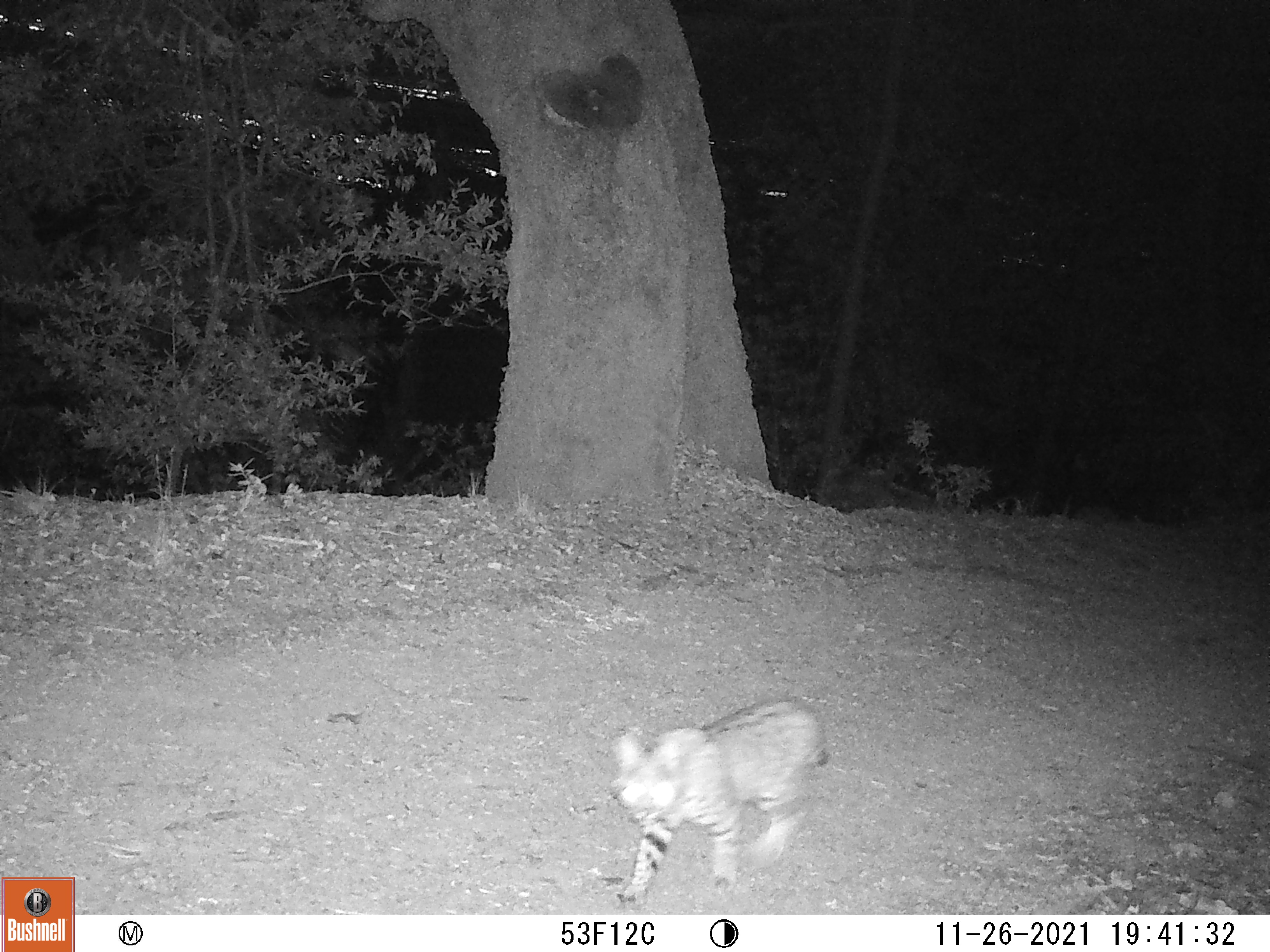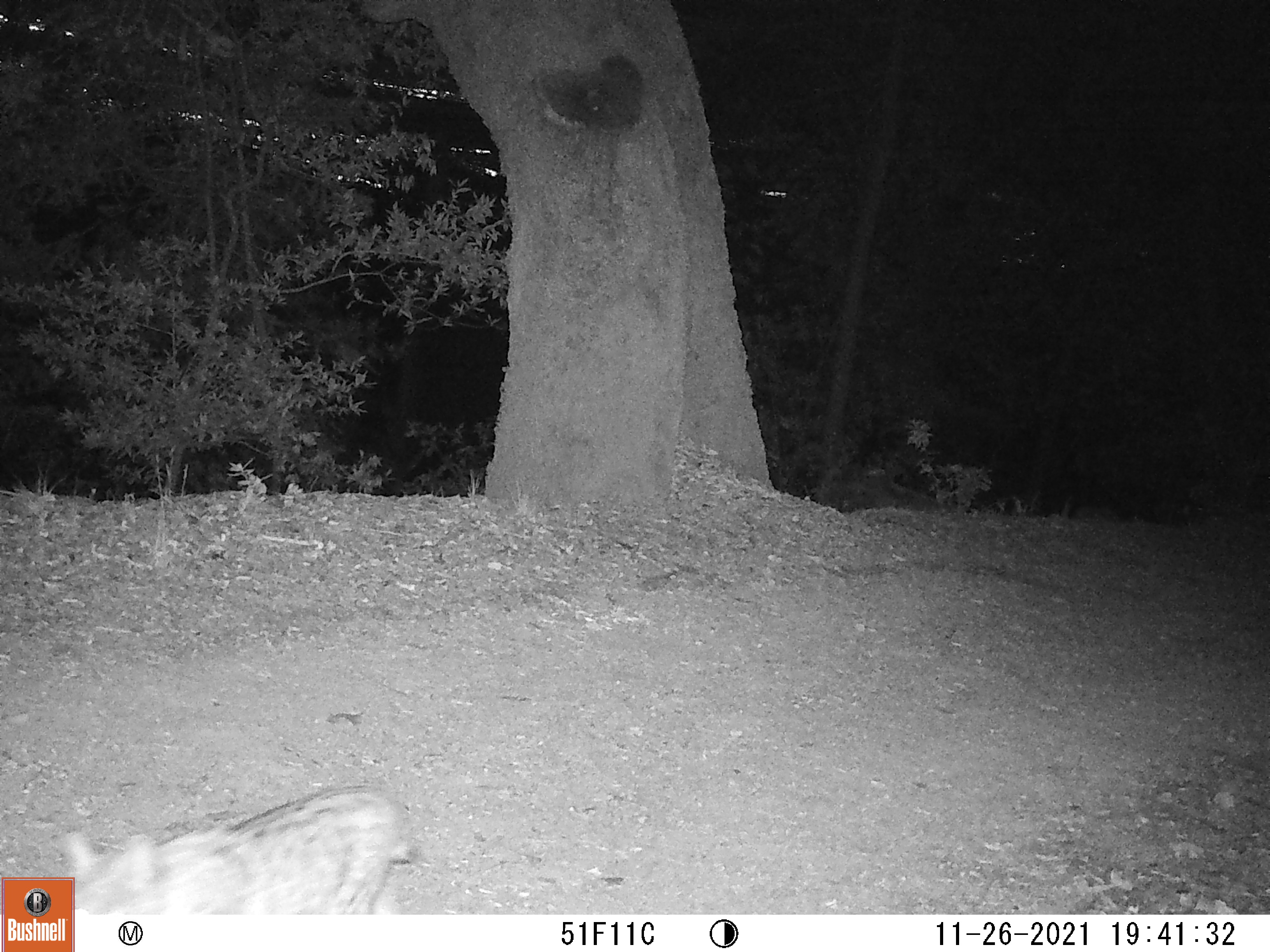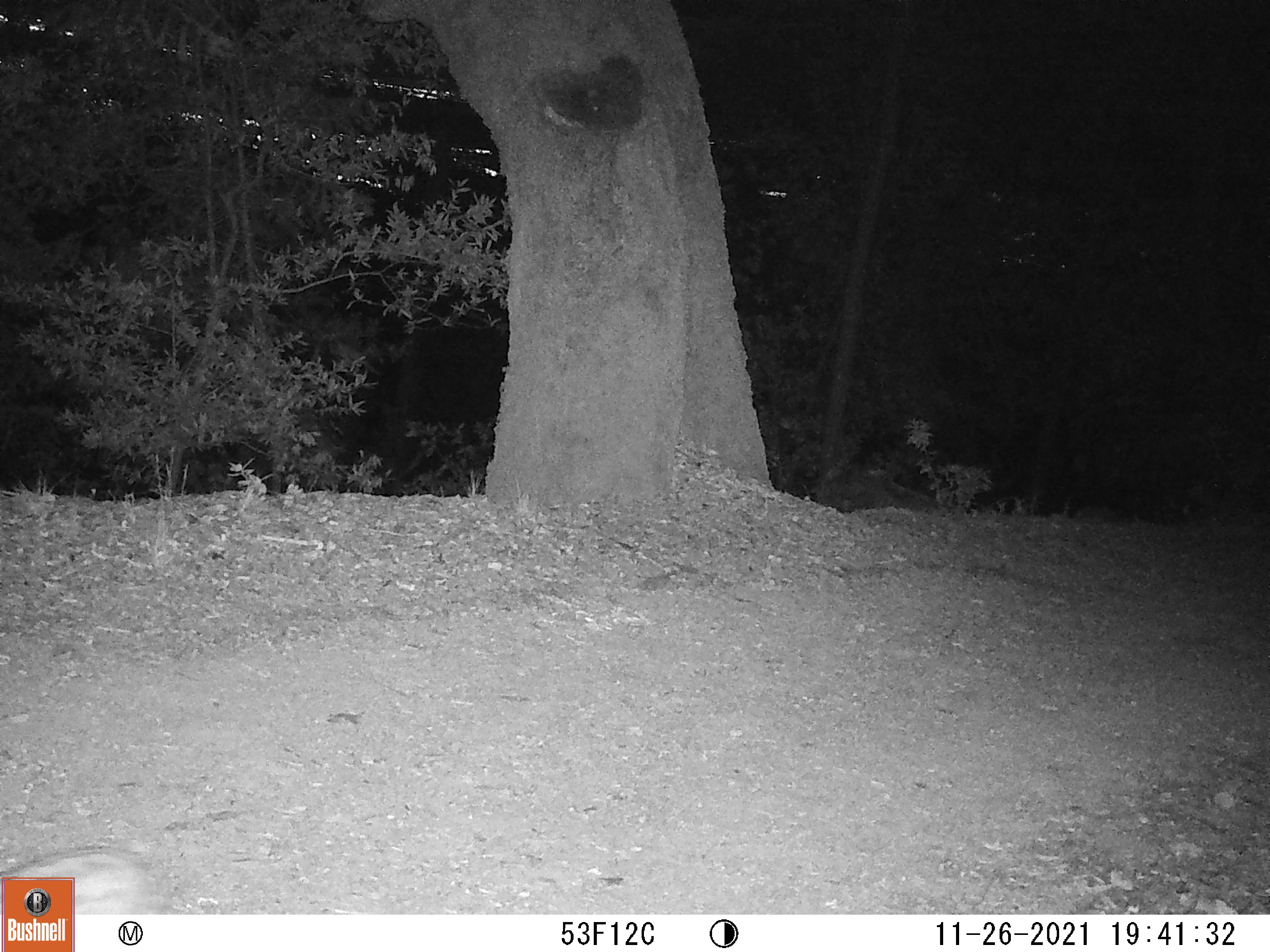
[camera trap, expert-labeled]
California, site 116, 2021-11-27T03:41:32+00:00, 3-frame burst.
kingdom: Animalia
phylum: Chordata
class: Mammalia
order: Carnivora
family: Felidae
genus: Lynx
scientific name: Lynx rufus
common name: bobcat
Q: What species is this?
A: Bobcat (Lynx rufus).